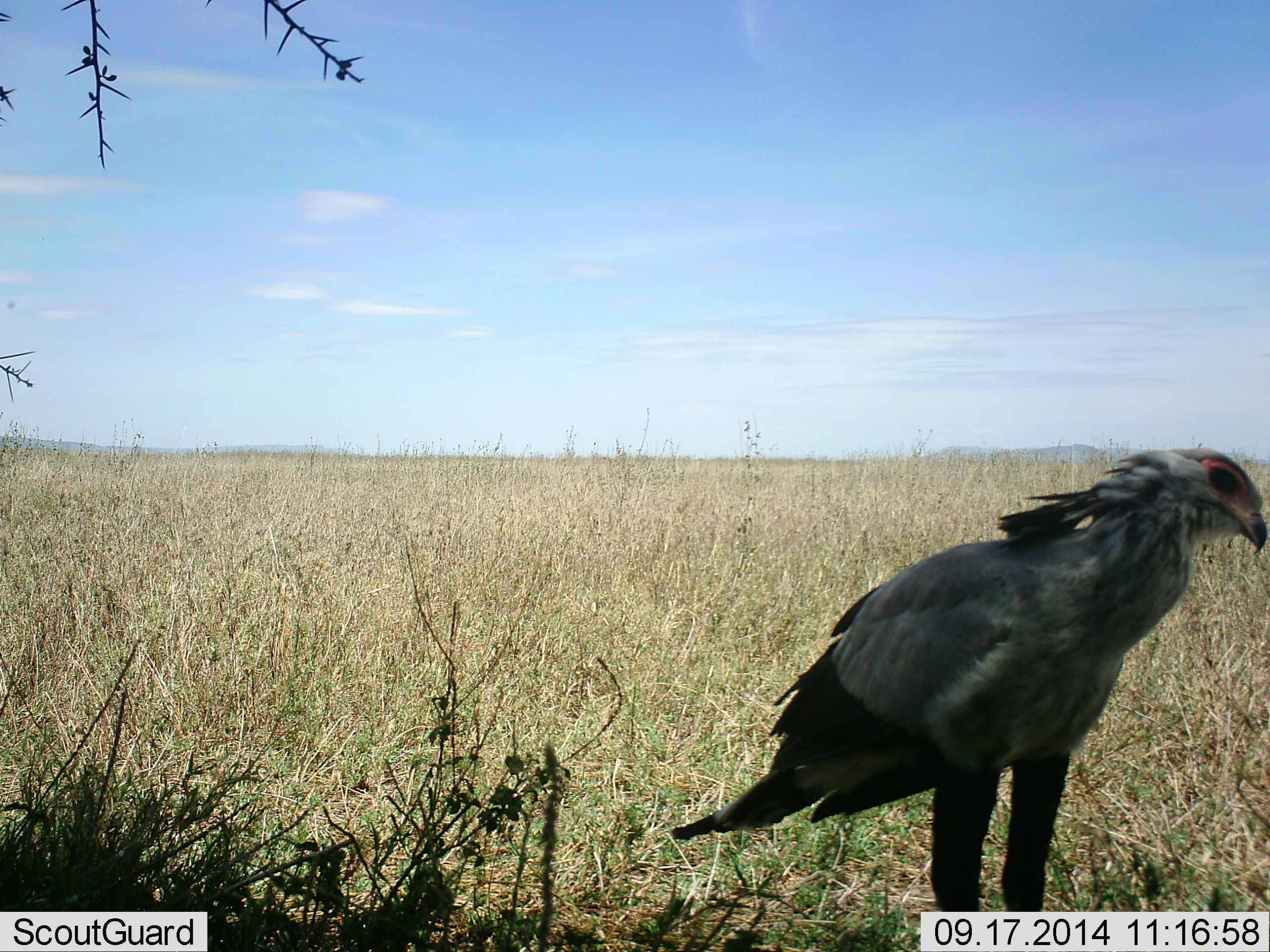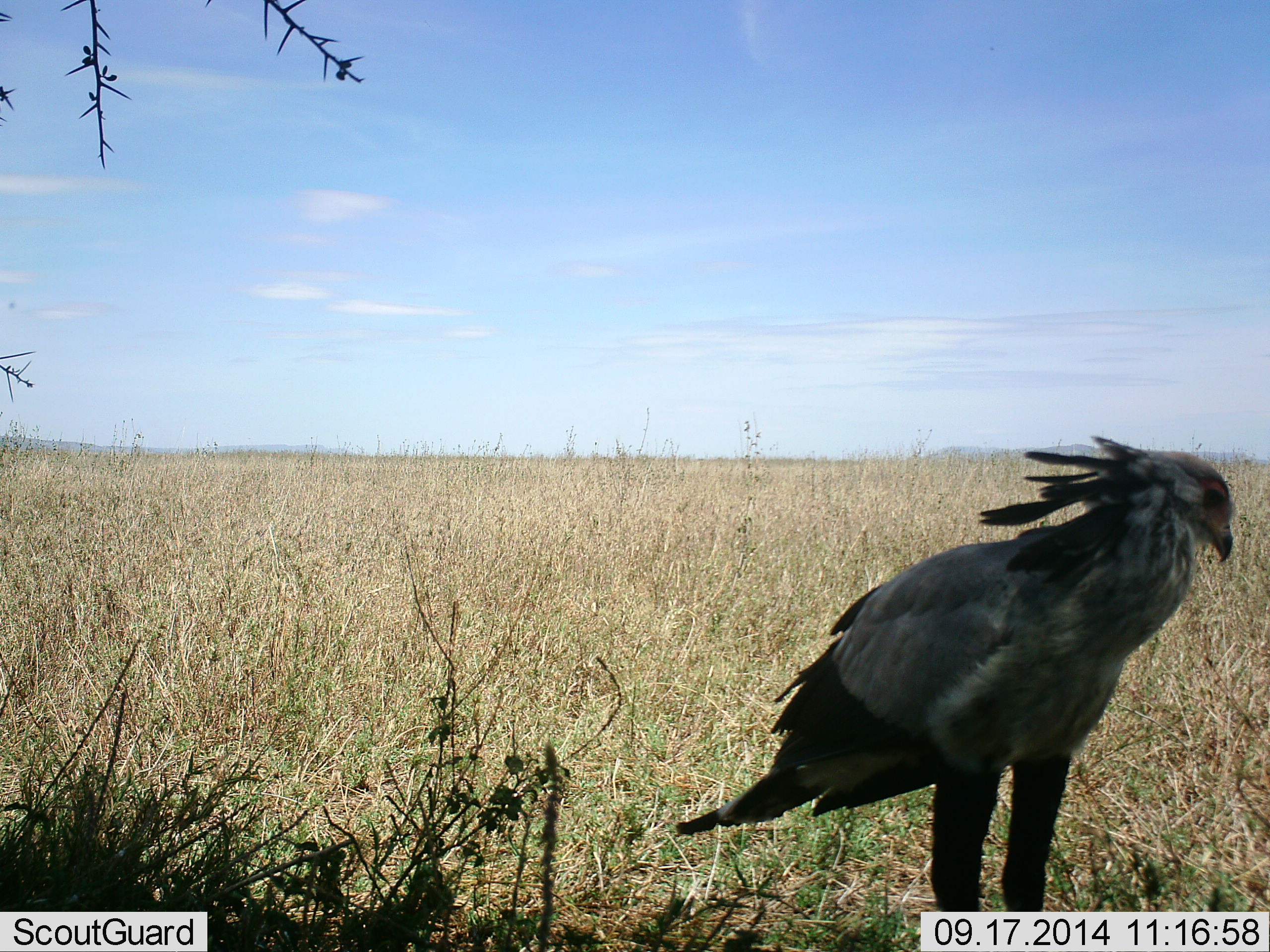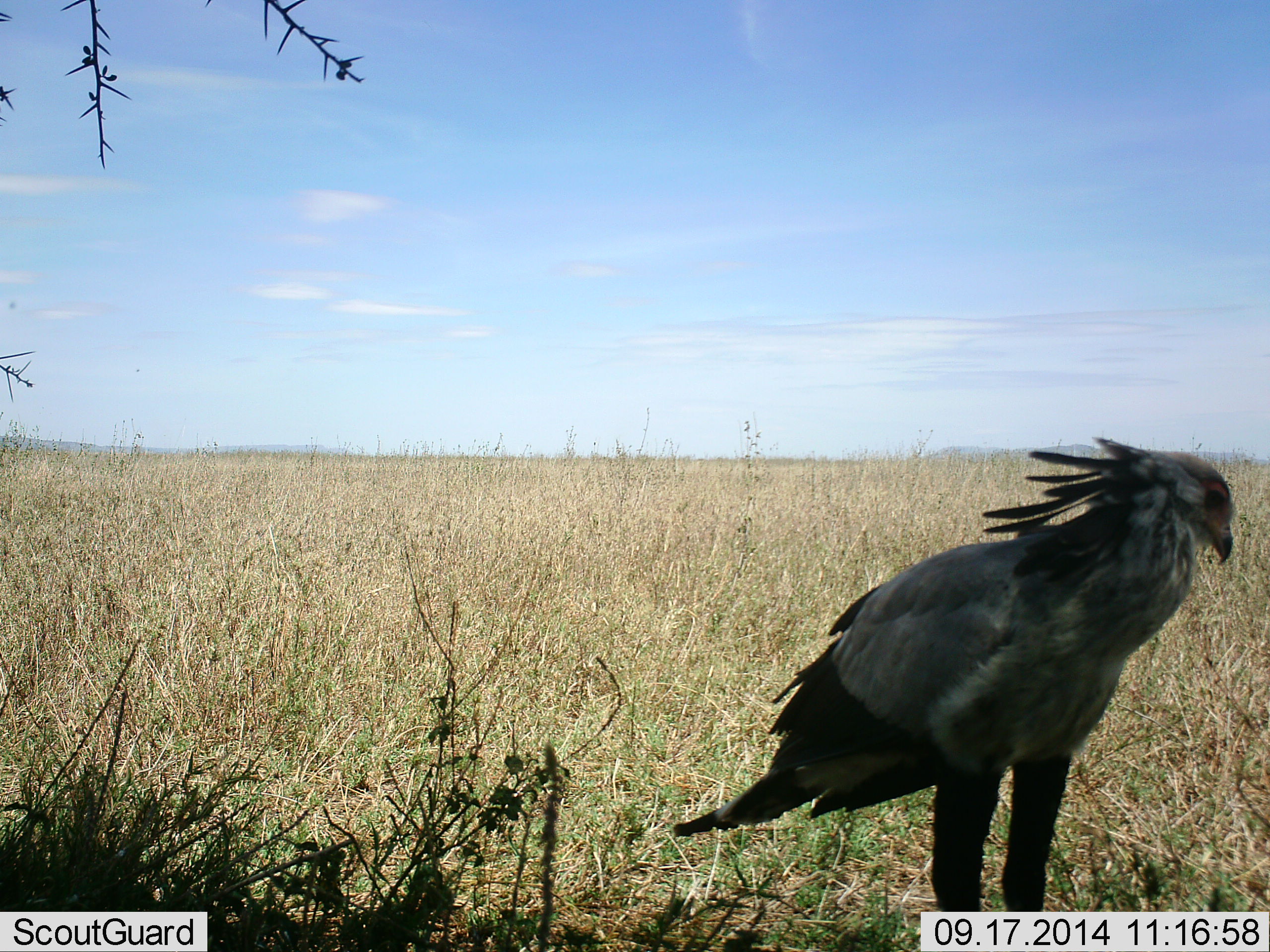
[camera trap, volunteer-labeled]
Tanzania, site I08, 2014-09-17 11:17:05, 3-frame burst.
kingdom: Animalia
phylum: Chordata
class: Aves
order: Accipitriformes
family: Sagittariidae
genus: Sagittarius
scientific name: Sagittarius serpentarius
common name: secretary bird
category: secretarybird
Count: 1.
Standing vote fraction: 90%.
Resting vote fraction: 10%.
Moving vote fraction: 0%.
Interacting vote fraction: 10%.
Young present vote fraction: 0%.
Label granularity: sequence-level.